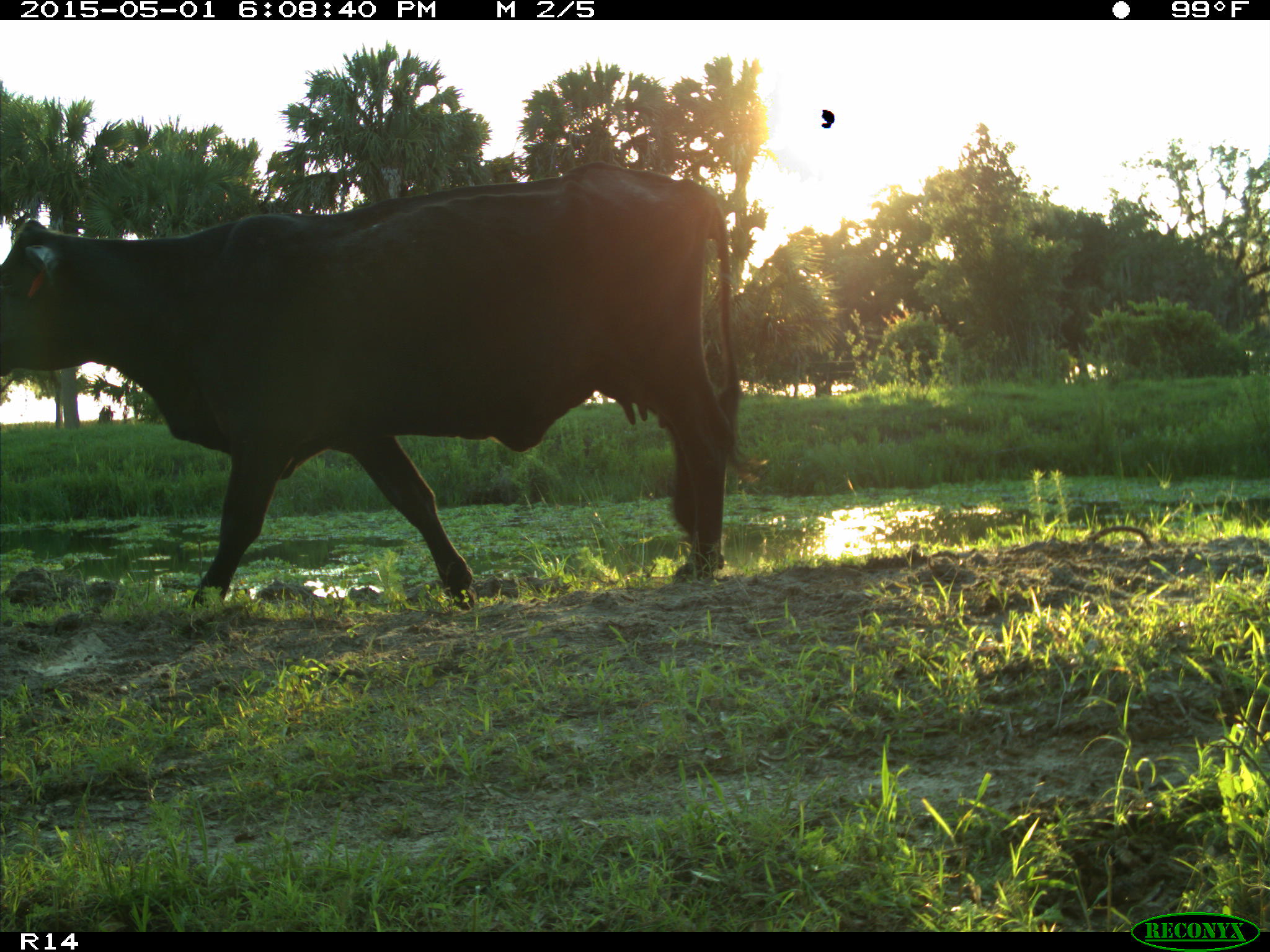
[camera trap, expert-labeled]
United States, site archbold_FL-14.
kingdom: Animalia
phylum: Chordata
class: Mammalia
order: Artiodactyla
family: Bovidae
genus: Bos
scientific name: Bos taurus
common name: domestic cow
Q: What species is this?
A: Bos taurus (domestic cow).